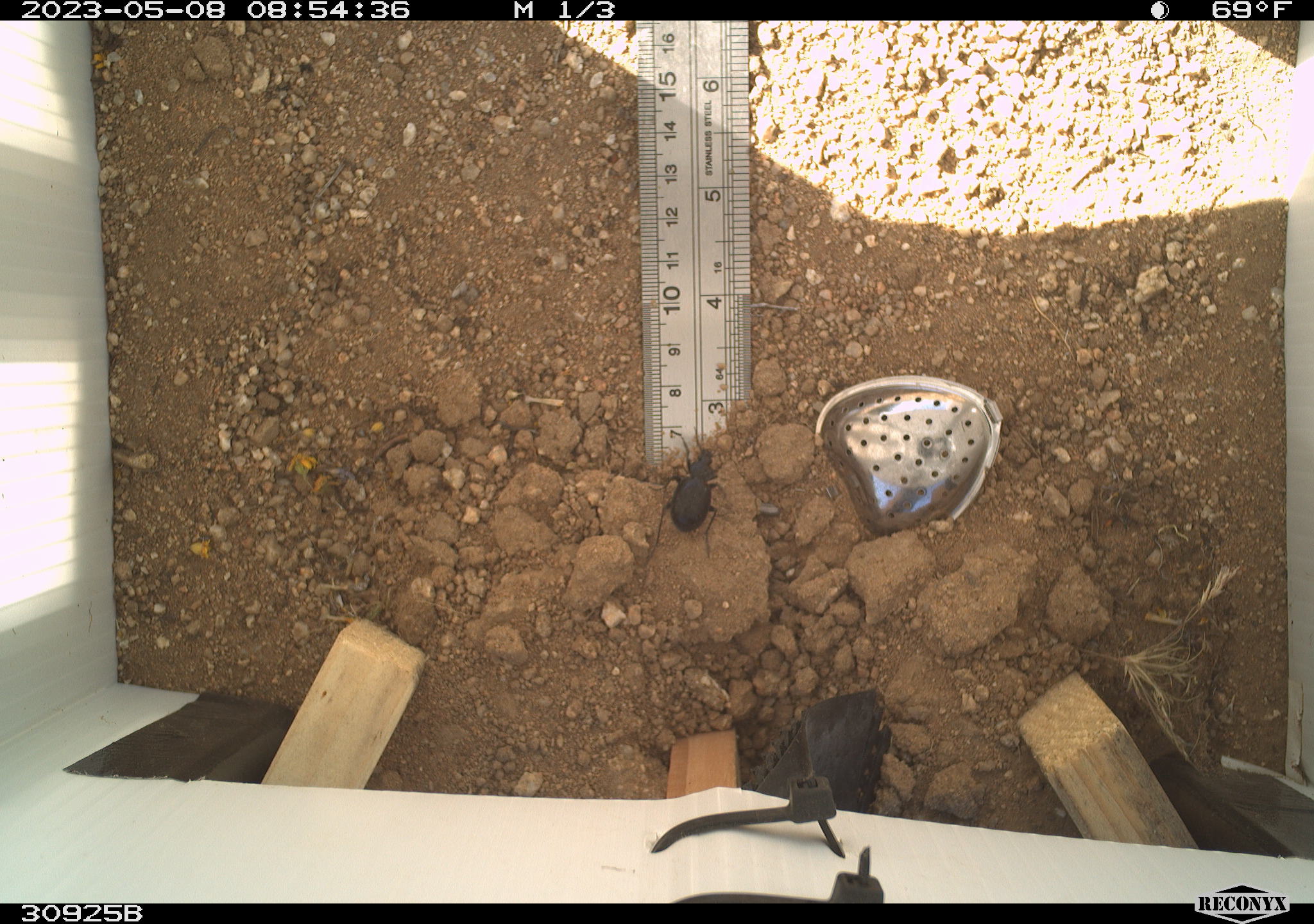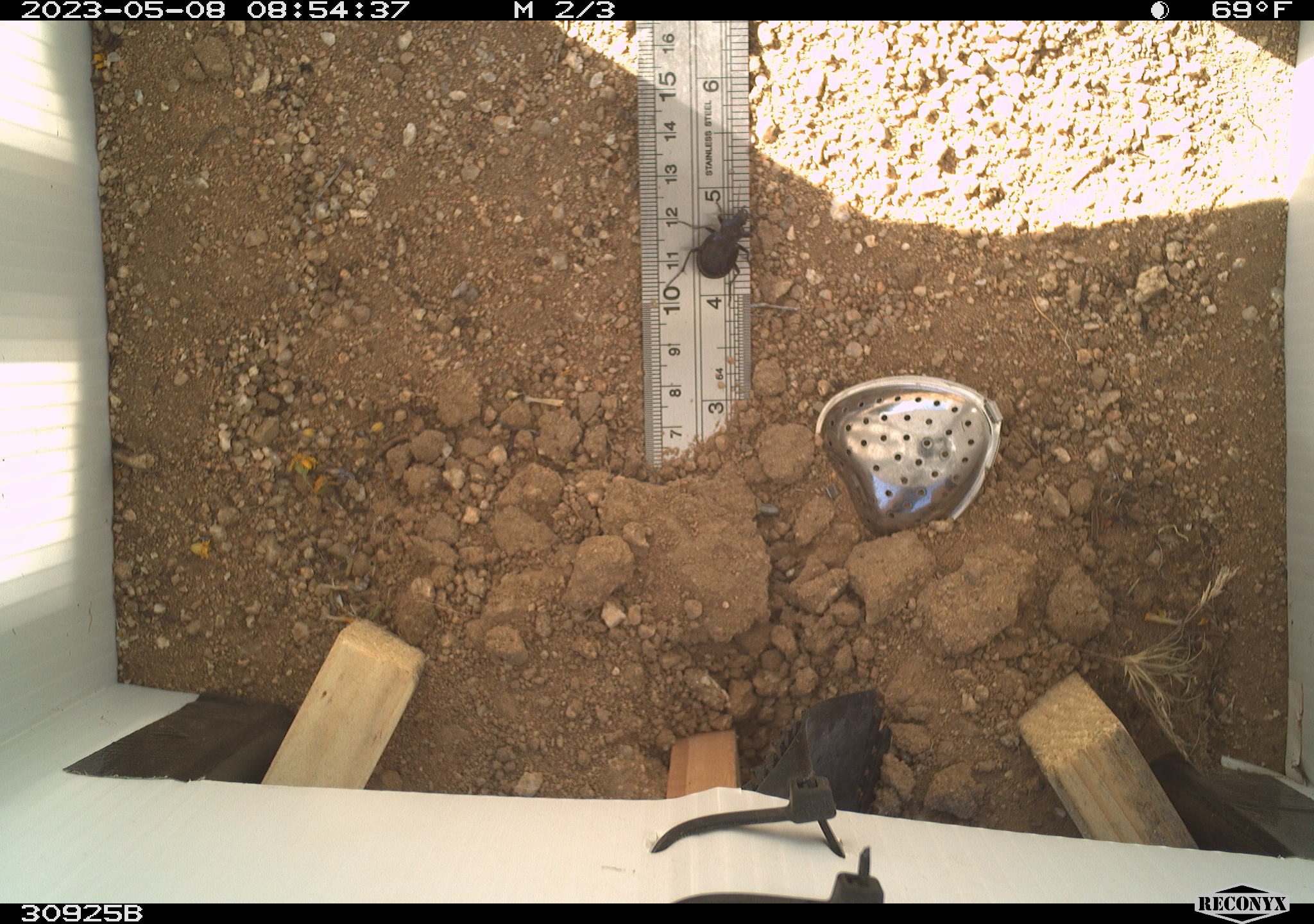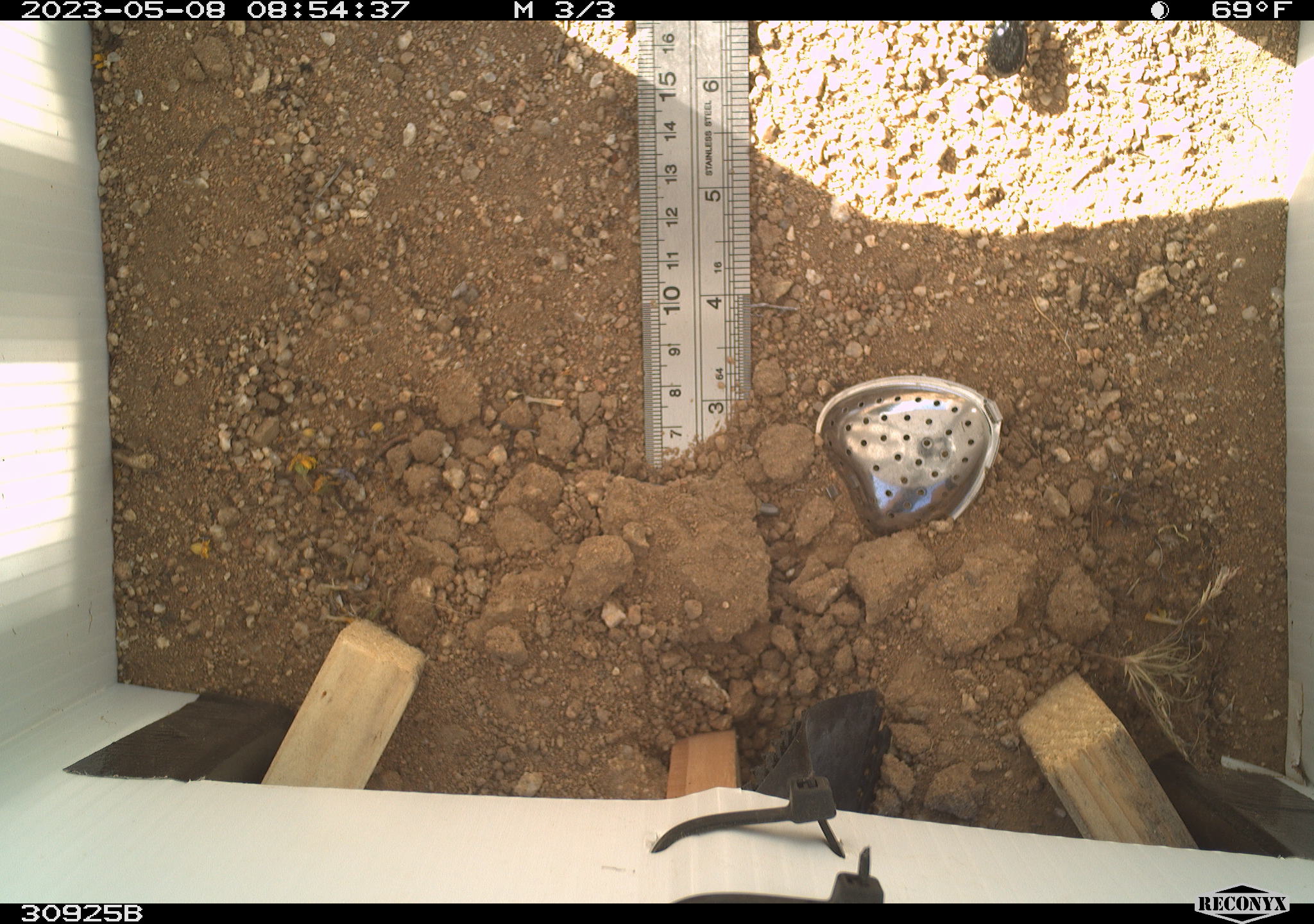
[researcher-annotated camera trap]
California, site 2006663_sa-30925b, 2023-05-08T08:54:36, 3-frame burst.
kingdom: Animalia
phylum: Arthropoda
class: Insecta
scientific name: Insecta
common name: insect